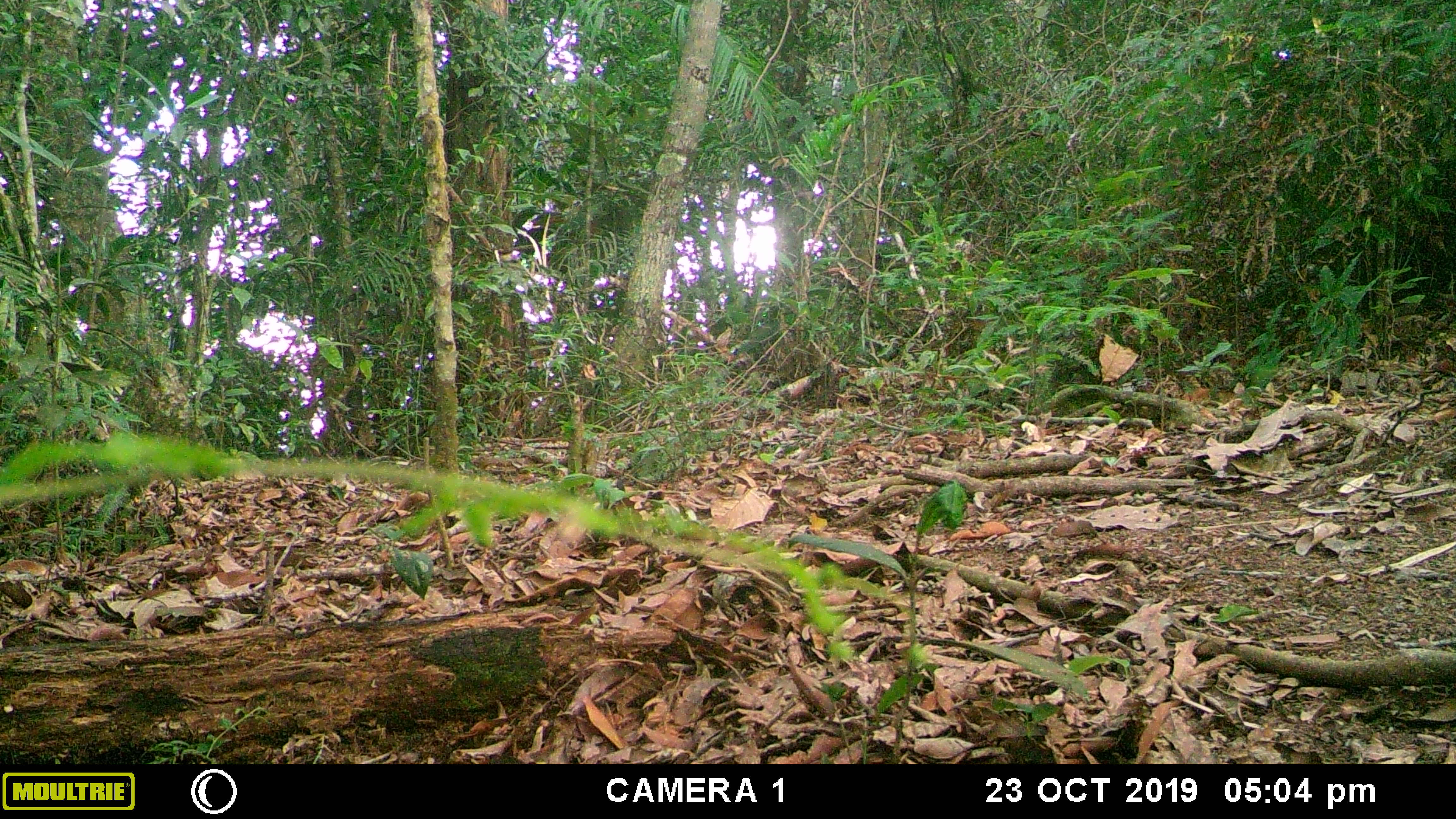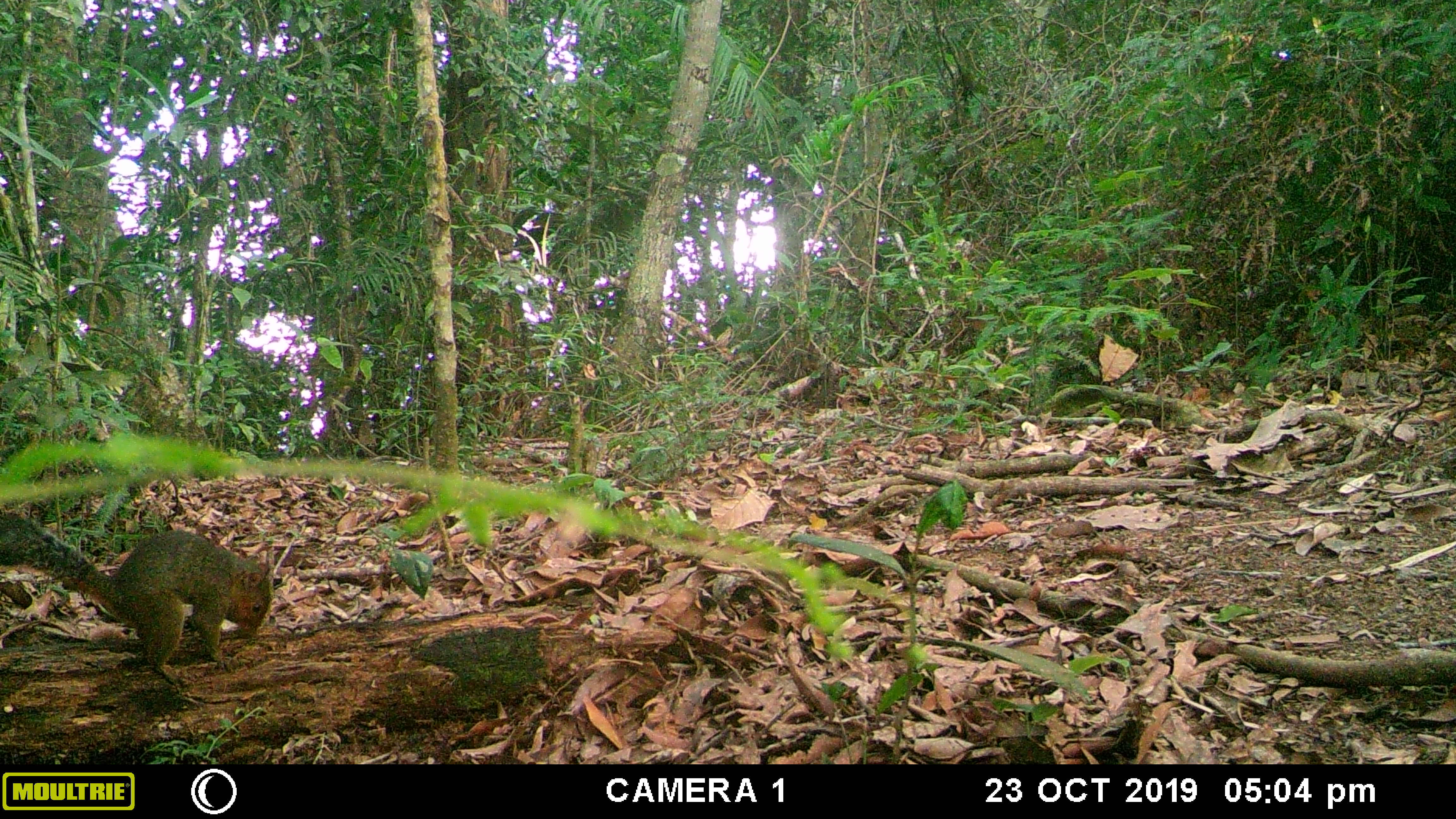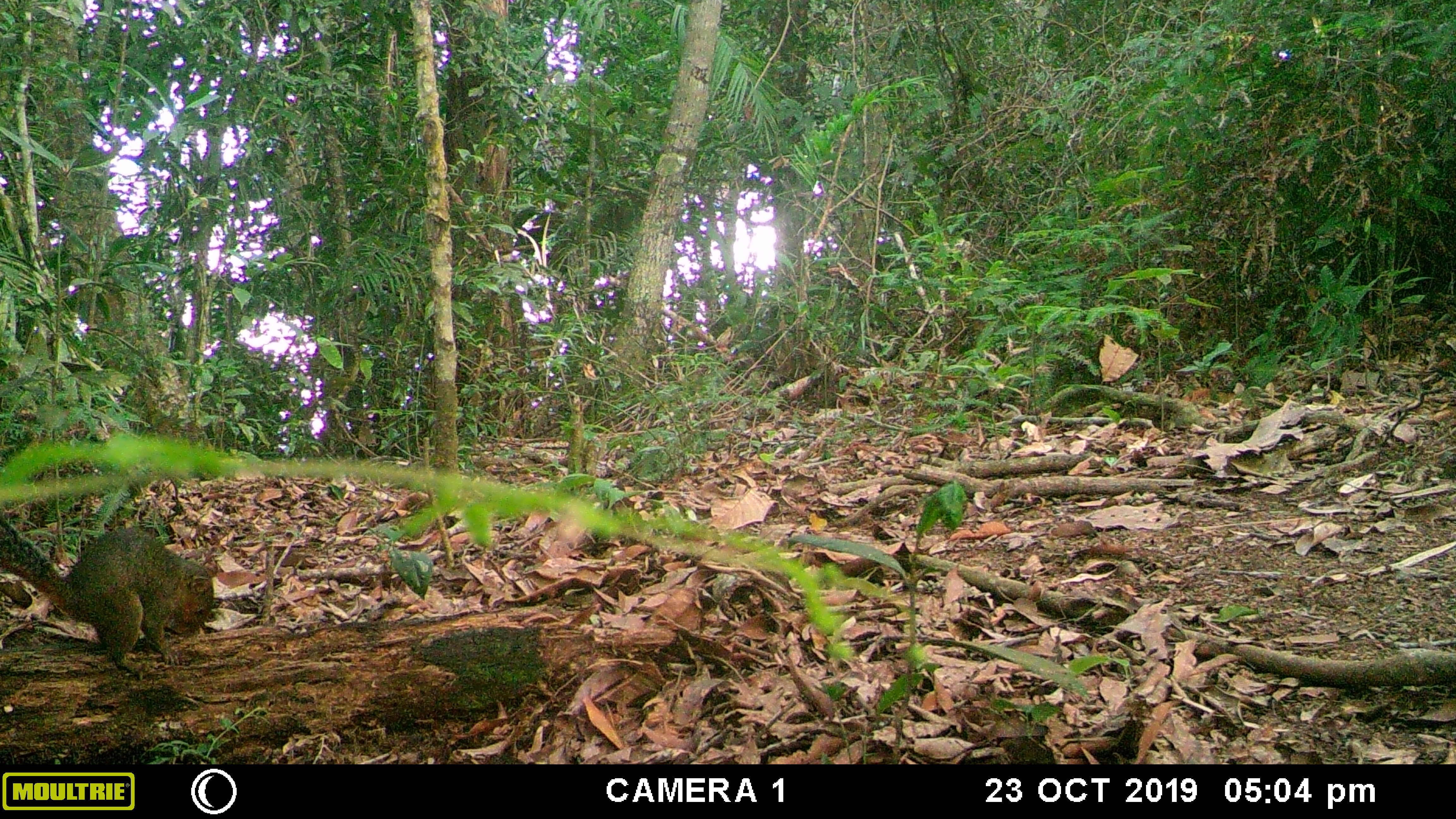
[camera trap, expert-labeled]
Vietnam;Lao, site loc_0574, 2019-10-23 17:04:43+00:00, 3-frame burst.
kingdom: Animalia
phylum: Chordata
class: Mammalia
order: Rodentia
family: Sciuridae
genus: Dremomys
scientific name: Dremomys rufigenis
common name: red-cheeked squirrel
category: red cheeked squirrel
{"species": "red cheeked squirrel (red-cheeked squirrel) (Dremomys rufigenis)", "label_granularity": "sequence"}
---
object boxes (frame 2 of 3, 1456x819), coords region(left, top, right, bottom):
red cheeked squirrel: region(0, 512, 273, 684)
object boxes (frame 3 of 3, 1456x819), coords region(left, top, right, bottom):
red cheeked squirrel: region(0, 513, 214, 682)